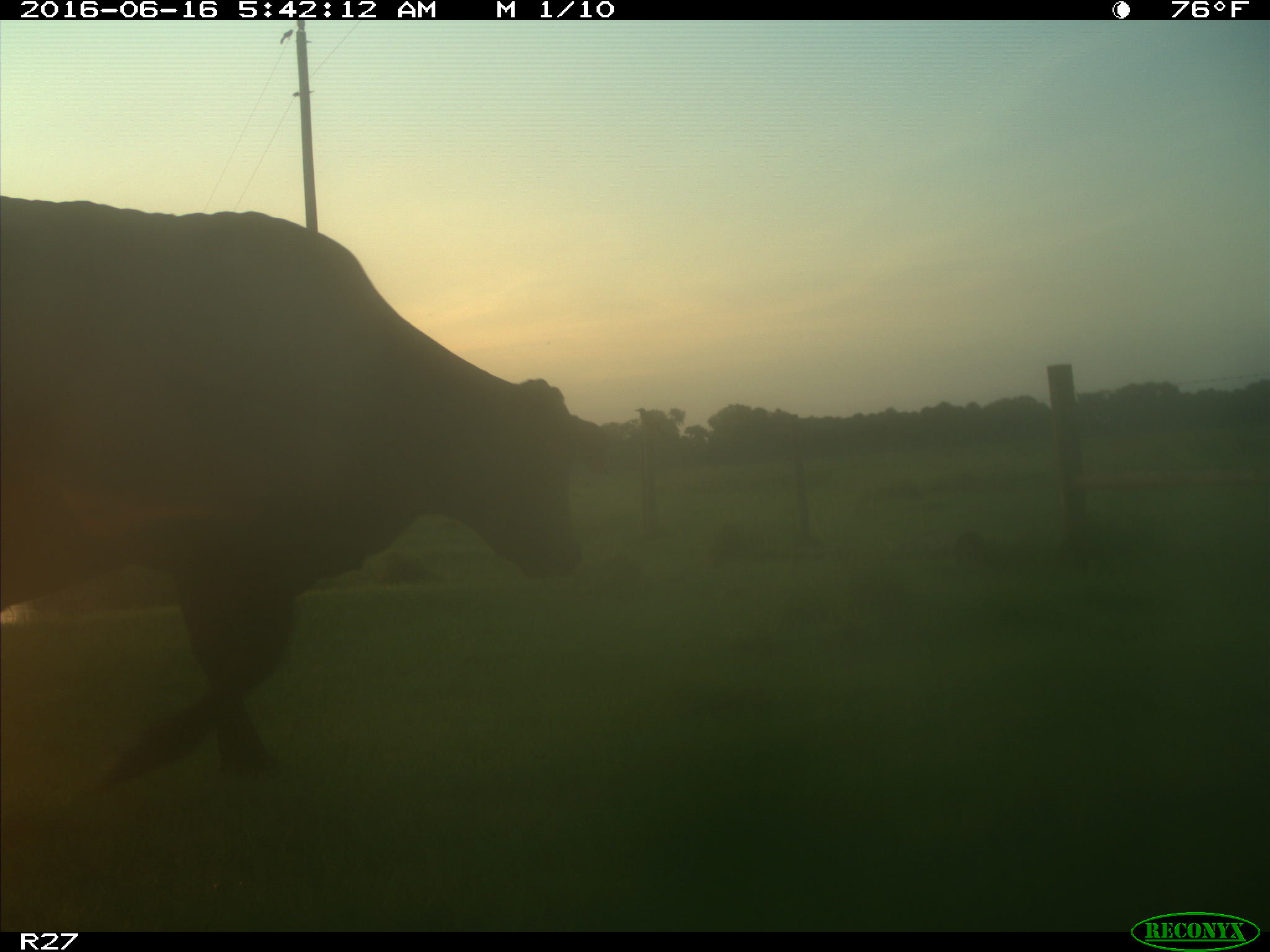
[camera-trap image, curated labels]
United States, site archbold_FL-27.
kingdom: Animalia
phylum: Chordata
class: Mammalia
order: Artiodactyla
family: Bovidae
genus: Bos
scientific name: Bos taurus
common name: domestic cow